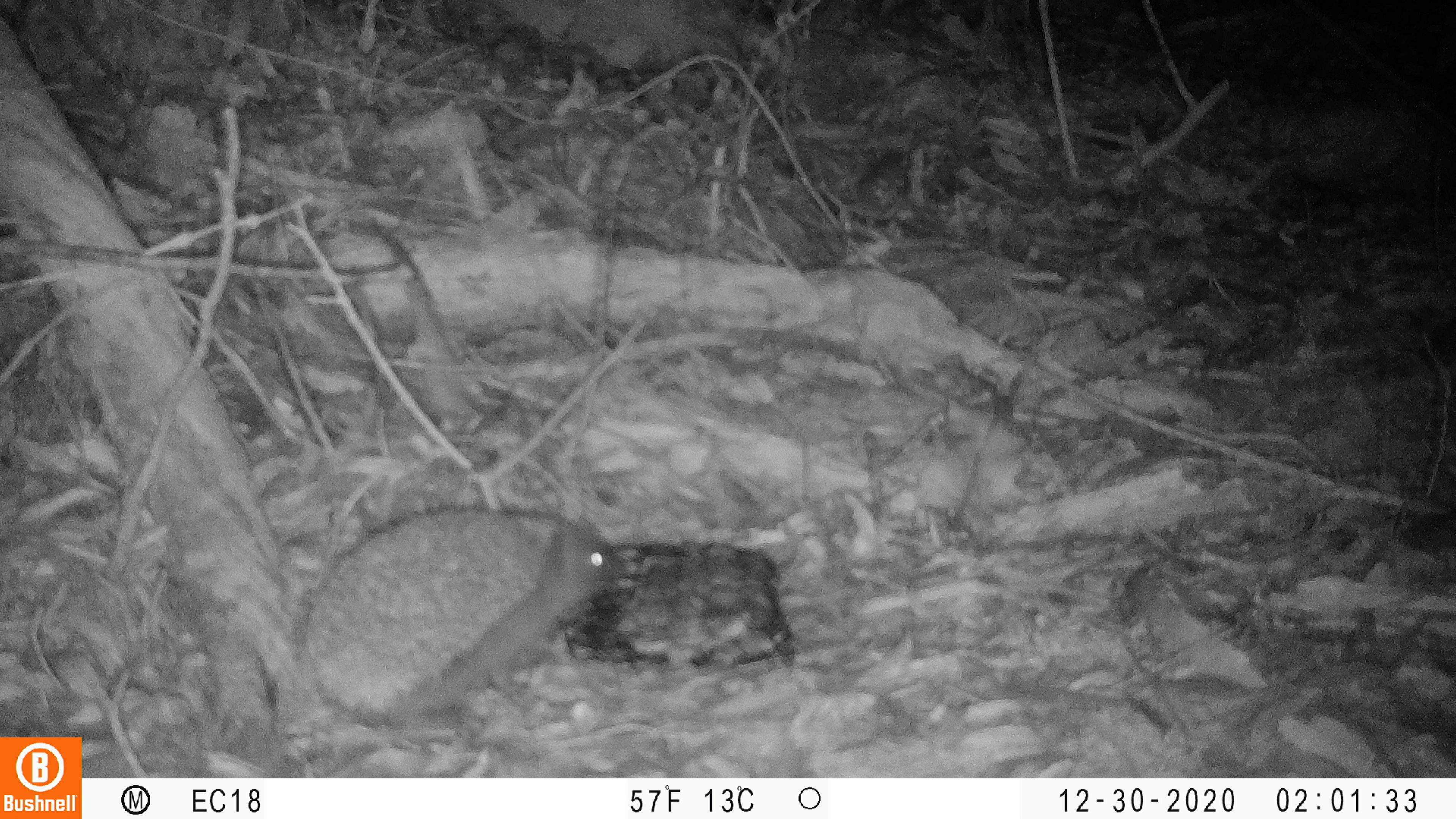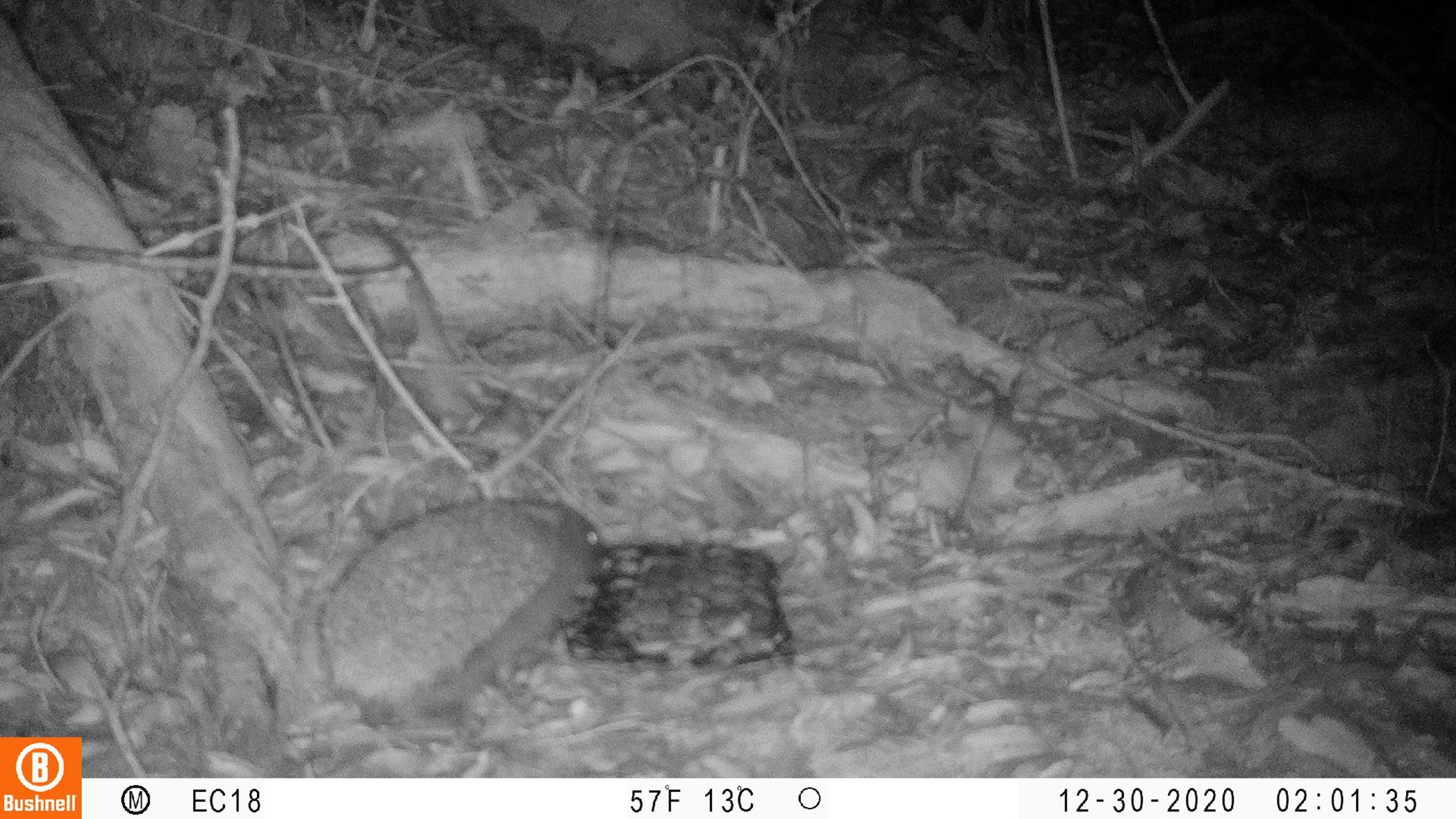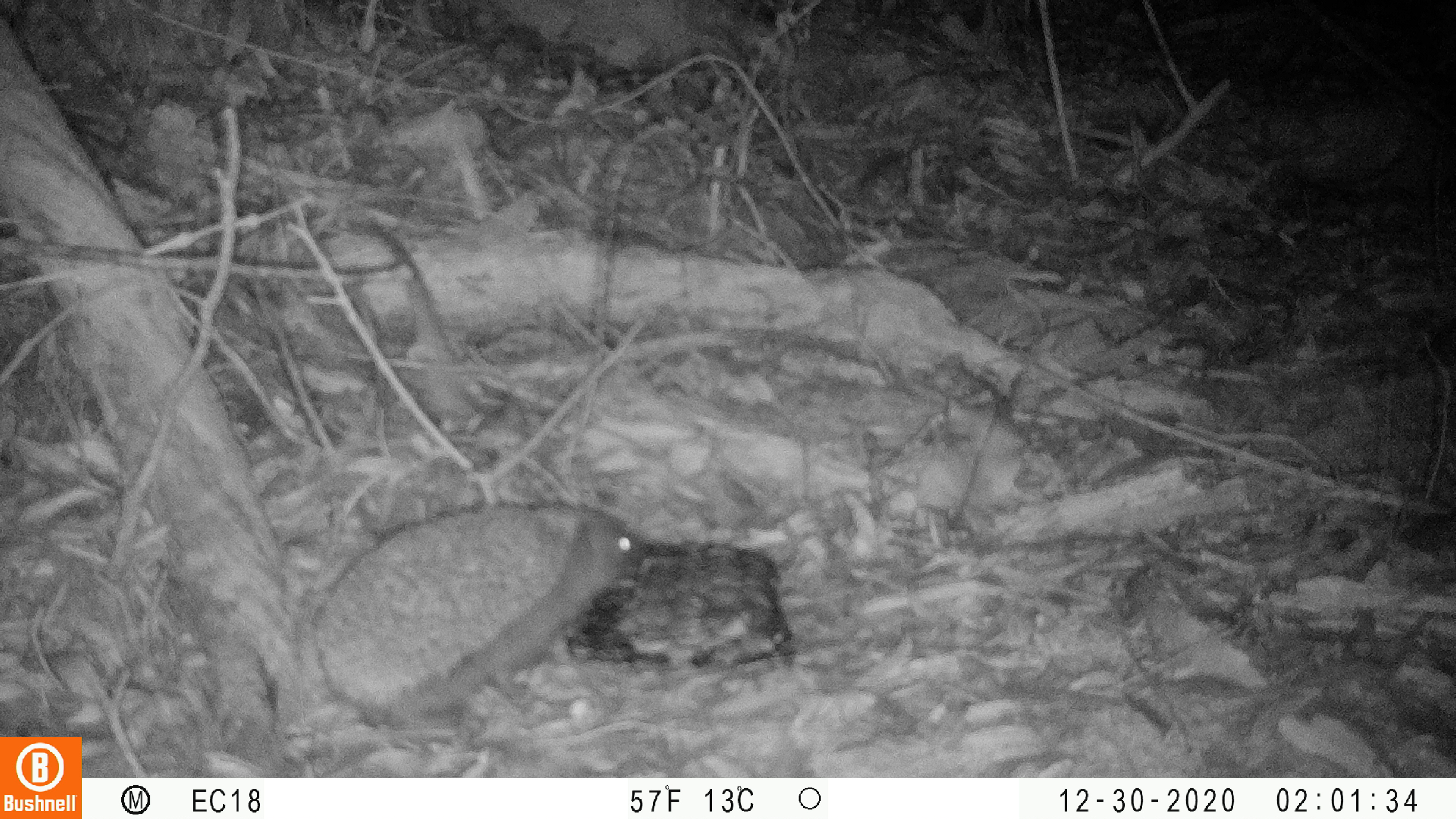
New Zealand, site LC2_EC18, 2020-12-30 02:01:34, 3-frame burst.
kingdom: Animalia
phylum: Chordata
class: Mammalia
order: Eulipotyphla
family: Erinaceidae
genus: Erinaceus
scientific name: Erinaceus europaeus europaeus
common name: european hedgehog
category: hedgehog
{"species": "hedgehog (european hedgehog) (Erinaceus europaeus europaeus)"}